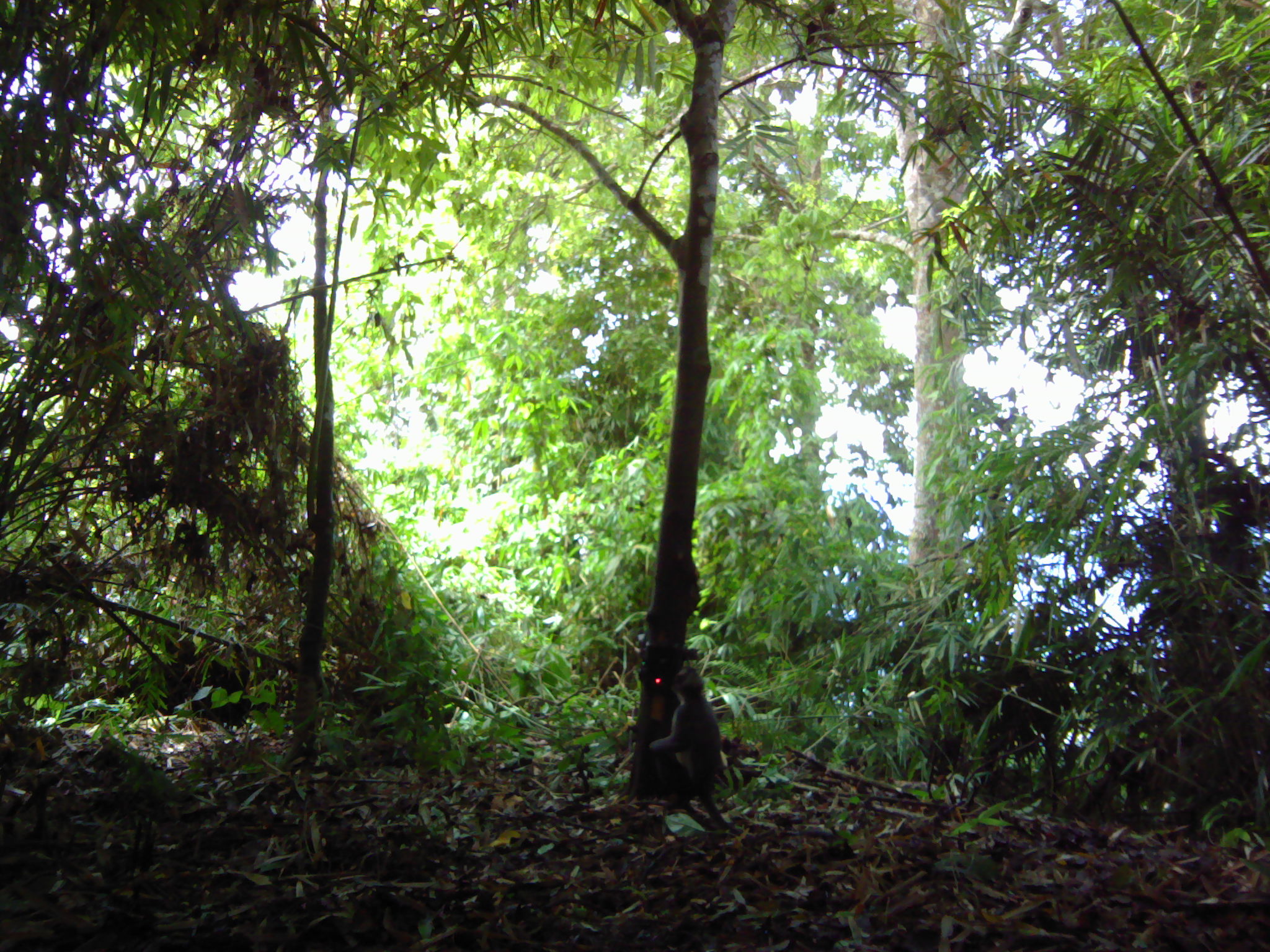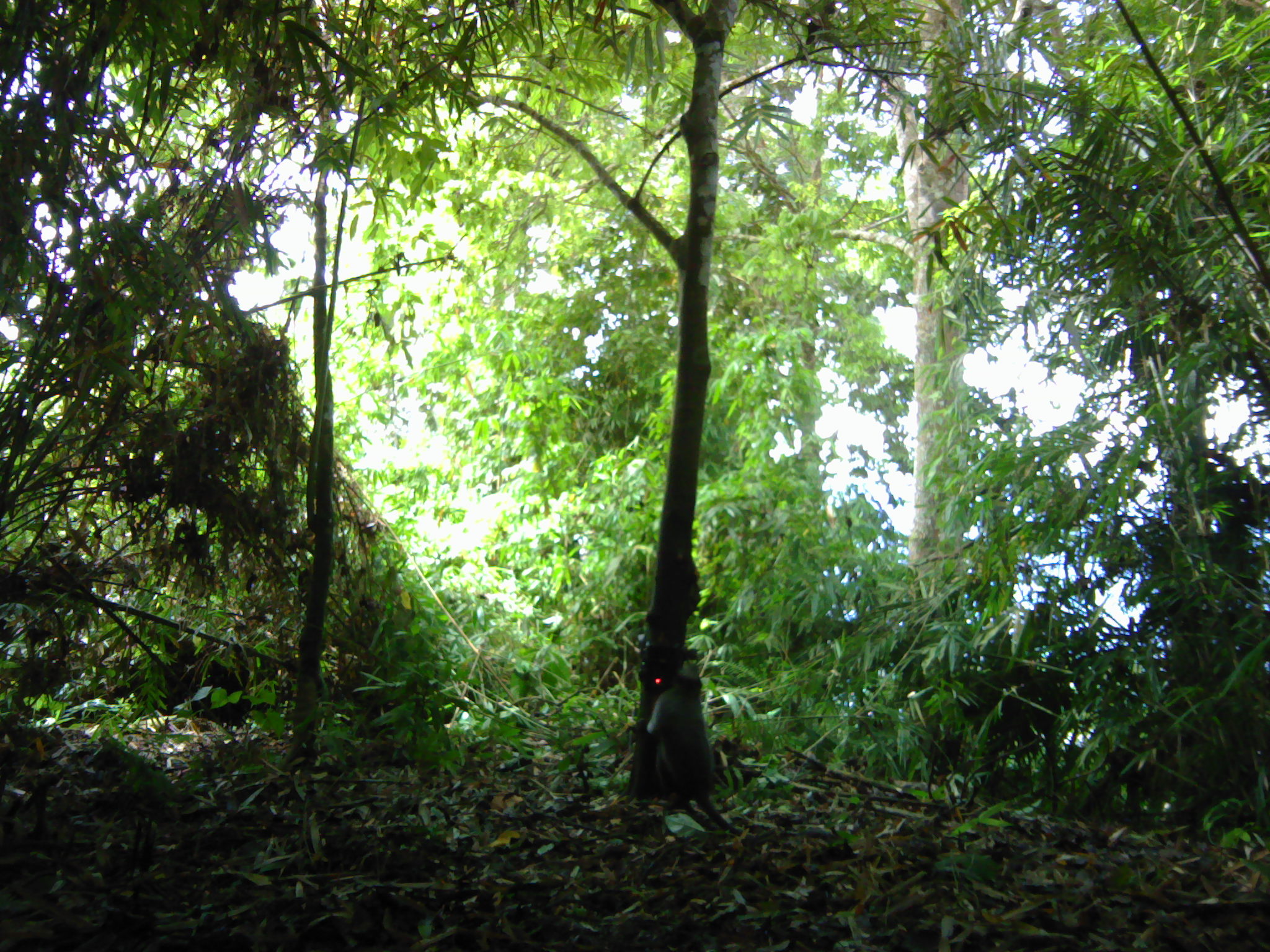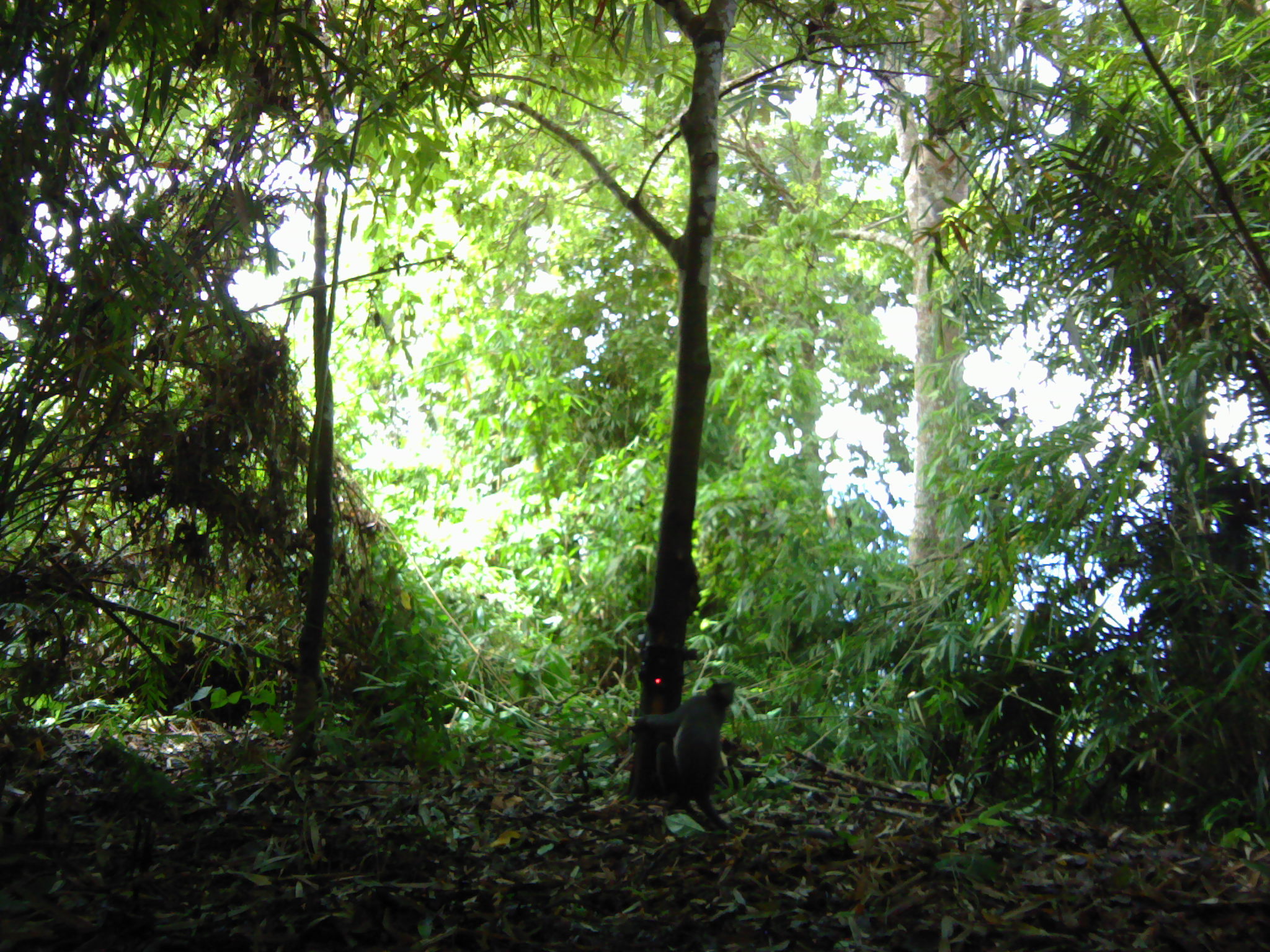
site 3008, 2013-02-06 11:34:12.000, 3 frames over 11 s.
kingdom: Animalia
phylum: Chordata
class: Mammalia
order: Primates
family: Cercopithecidae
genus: Presbytis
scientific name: Presbytis thomasi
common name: thomas’s langur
Presbytis thomasi (thomas’s langur), count 1.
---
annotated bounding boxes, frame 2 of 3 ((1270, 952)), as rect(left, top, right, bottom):
presbytis thomasi: rect(644, 652, 773, 846)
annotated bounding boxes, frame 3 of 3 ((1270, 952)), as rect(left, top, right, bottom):
presbytis thomasi: rect(635, 675, 741, 843)